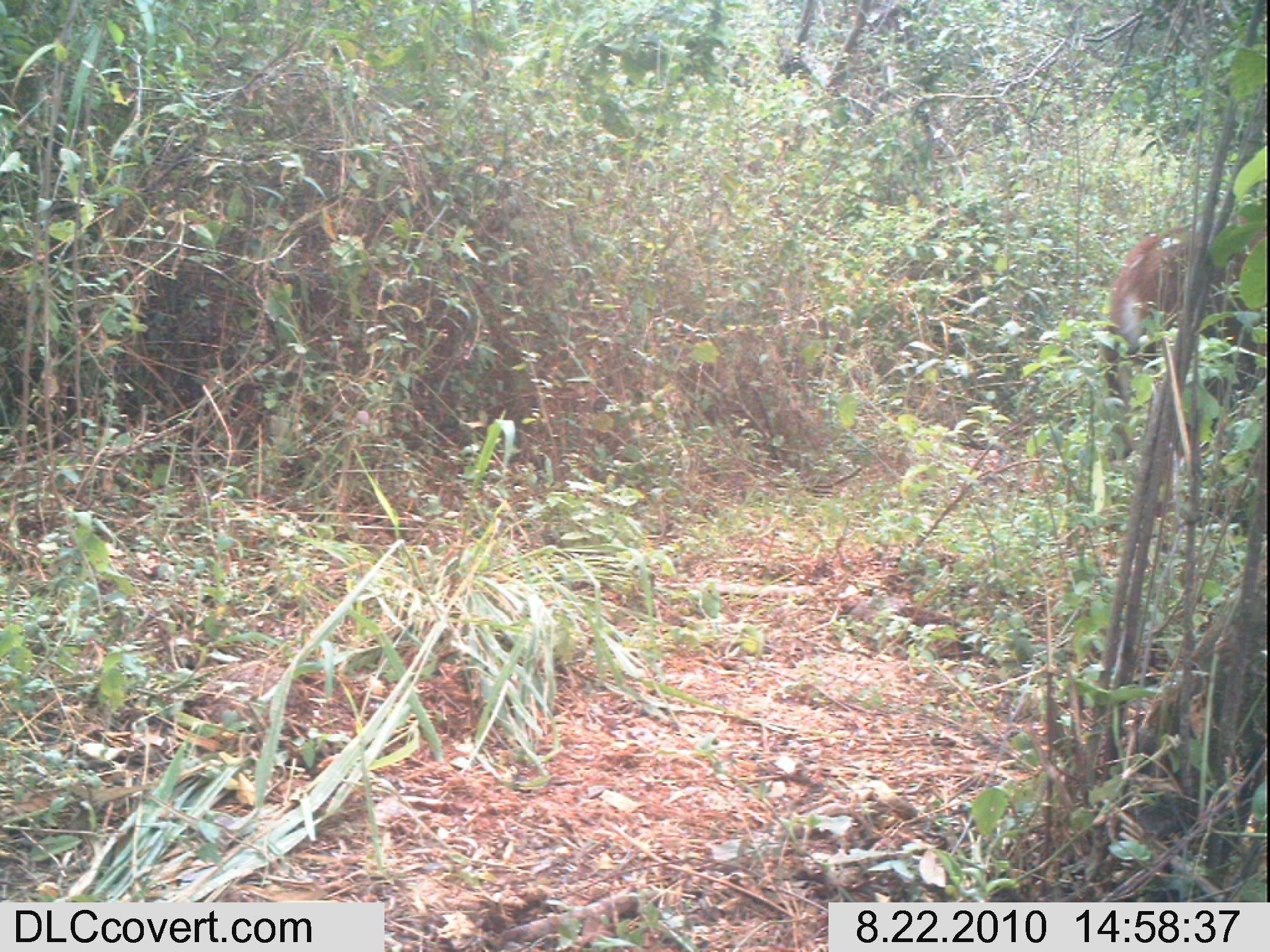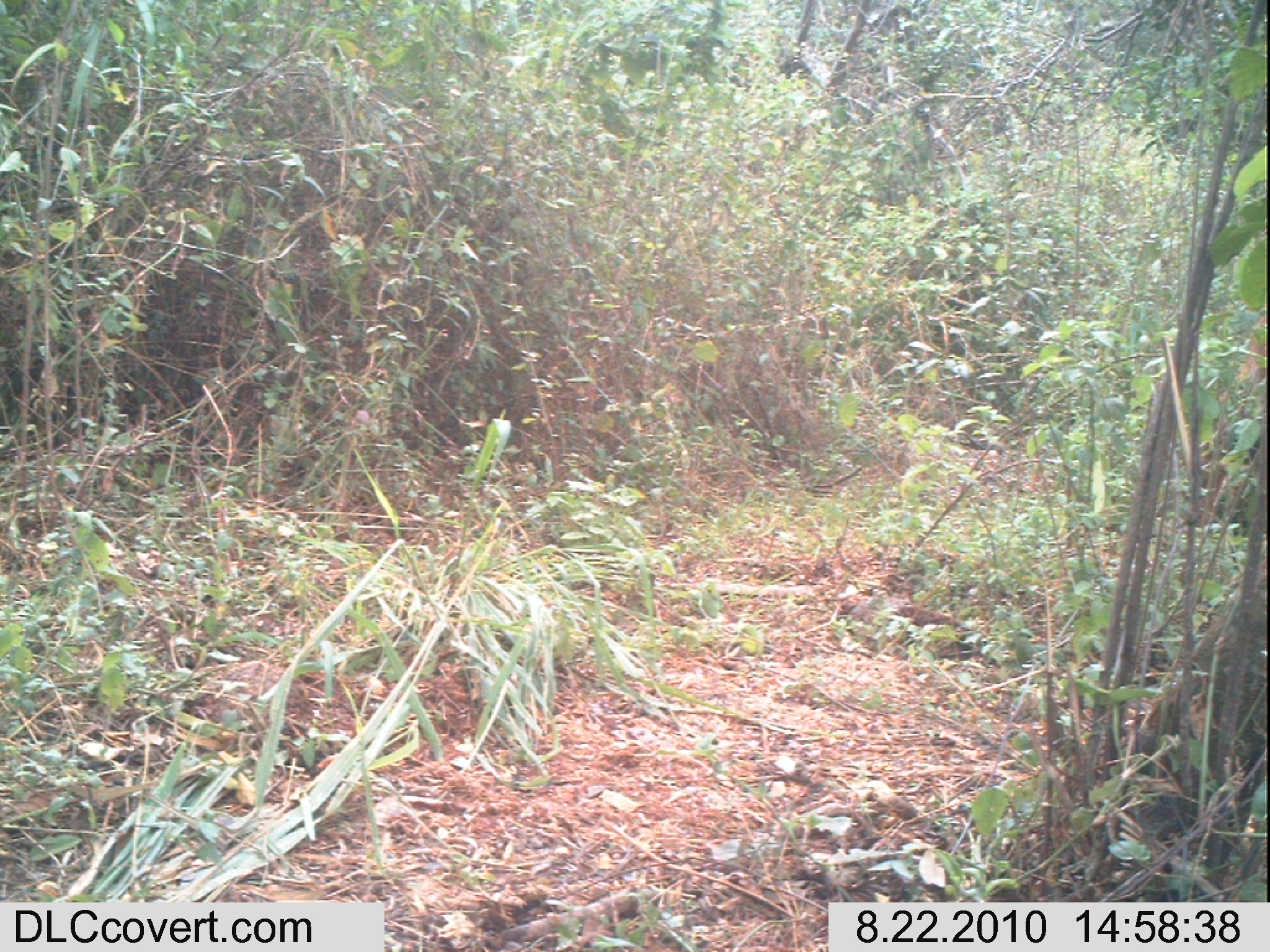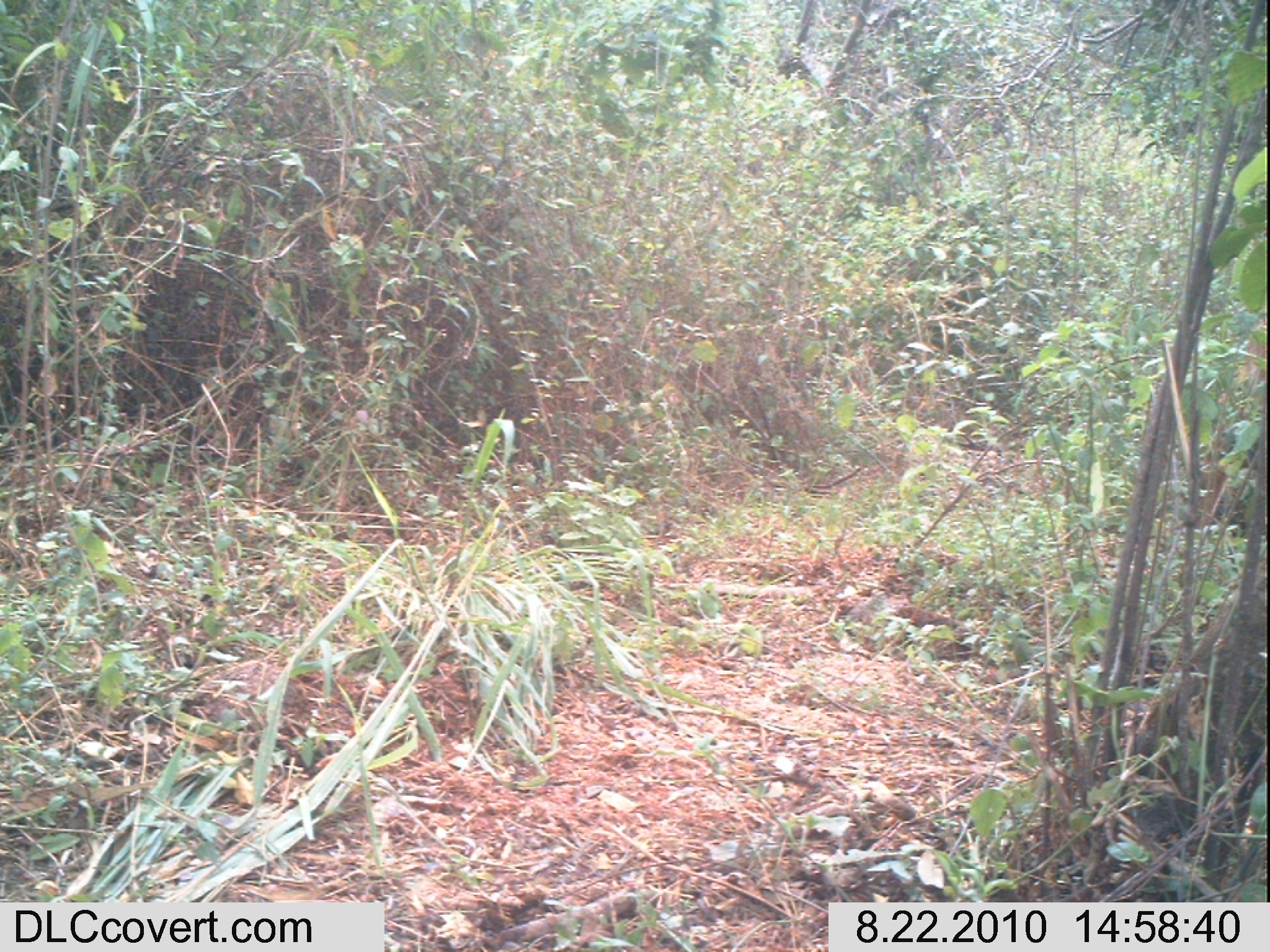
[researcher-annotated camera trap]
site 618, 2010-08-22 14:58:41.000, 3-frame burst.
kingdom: Animalia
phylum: Chordata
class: Mammalia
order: Artiodactyla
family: Bovidae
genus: Tragelaphus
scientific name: Tragelaphus scriptus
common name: bushbuck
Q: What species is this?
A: Tragelaphus scriptus (bushbuck).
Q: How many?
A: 1.